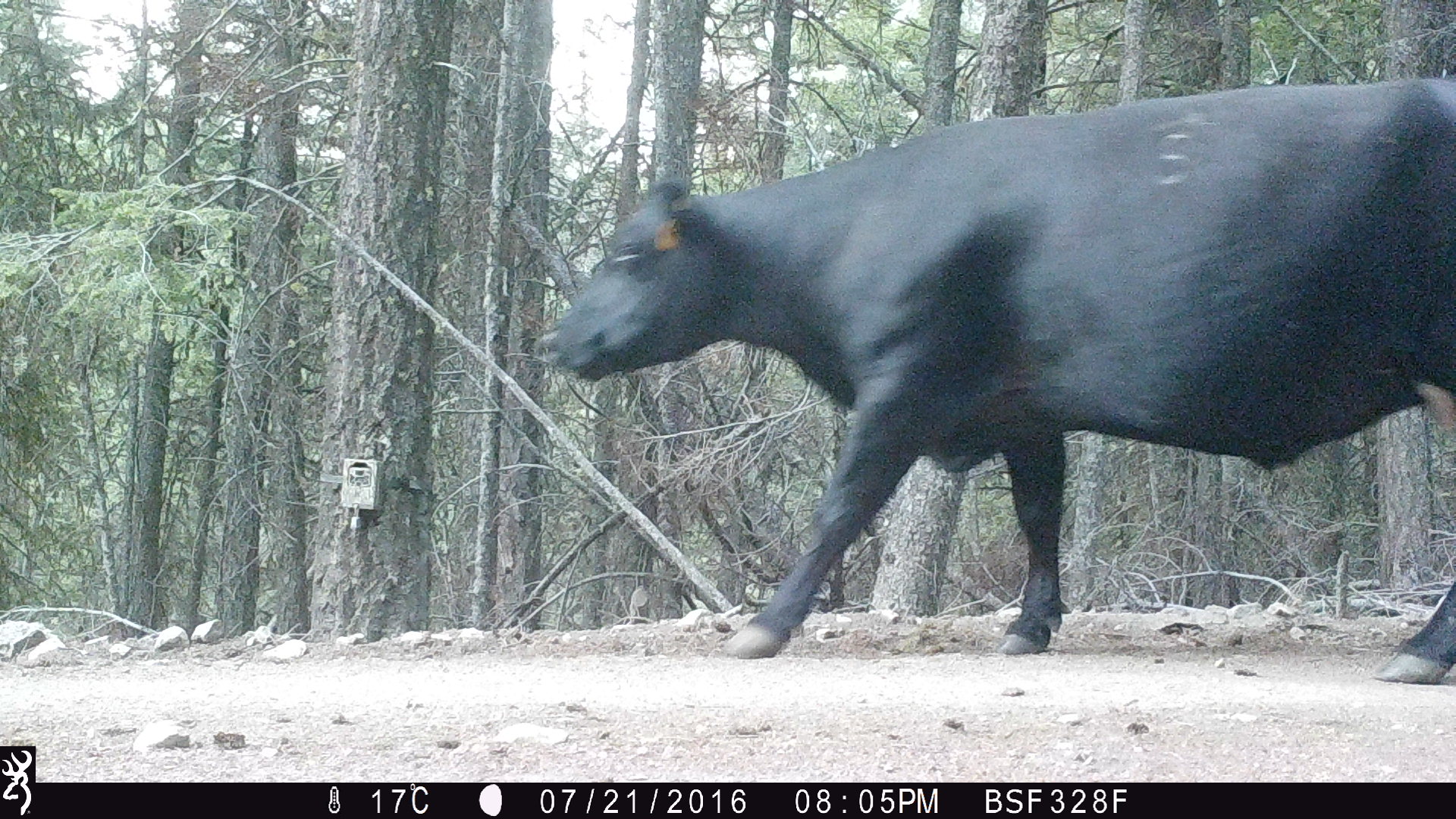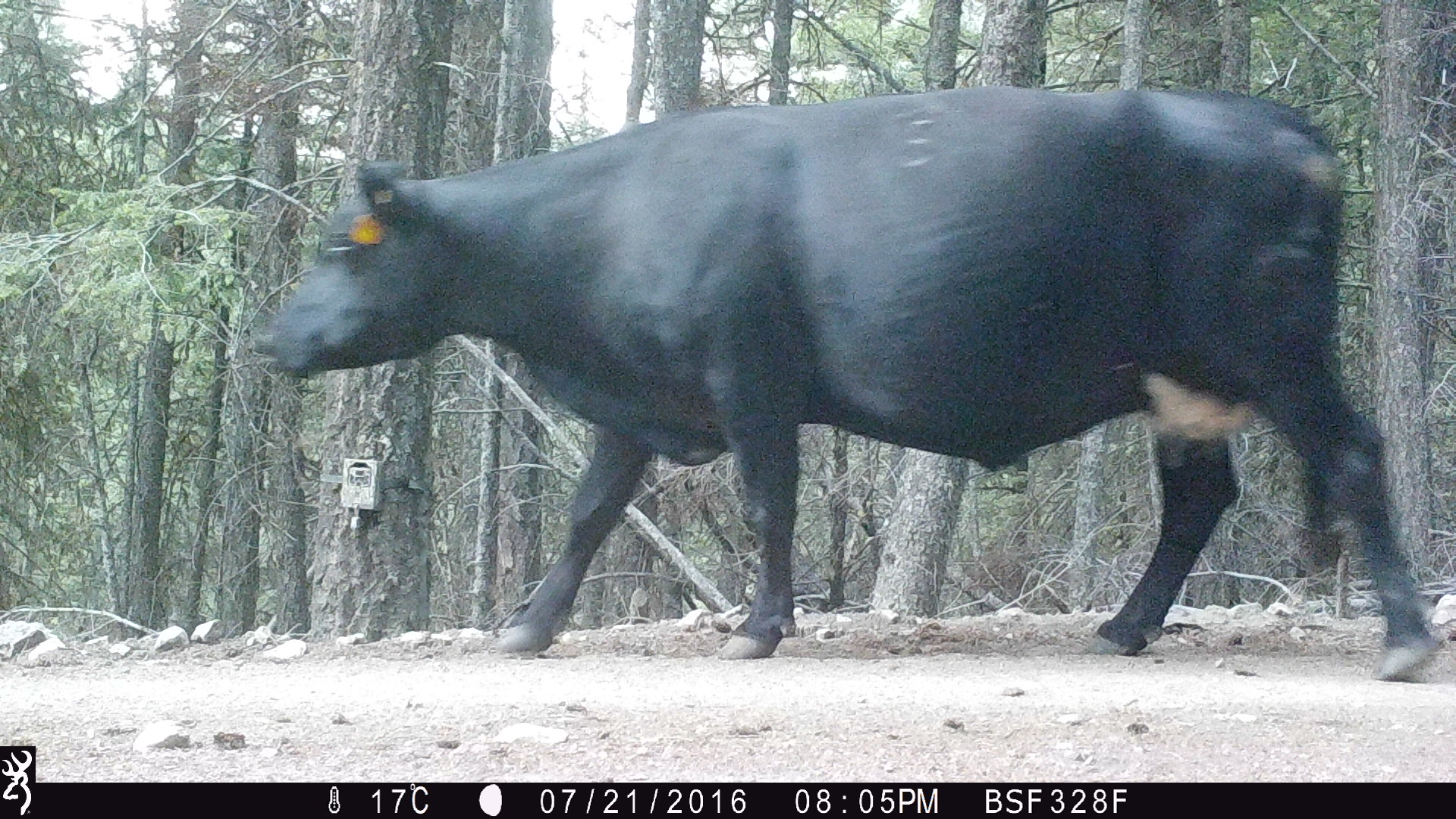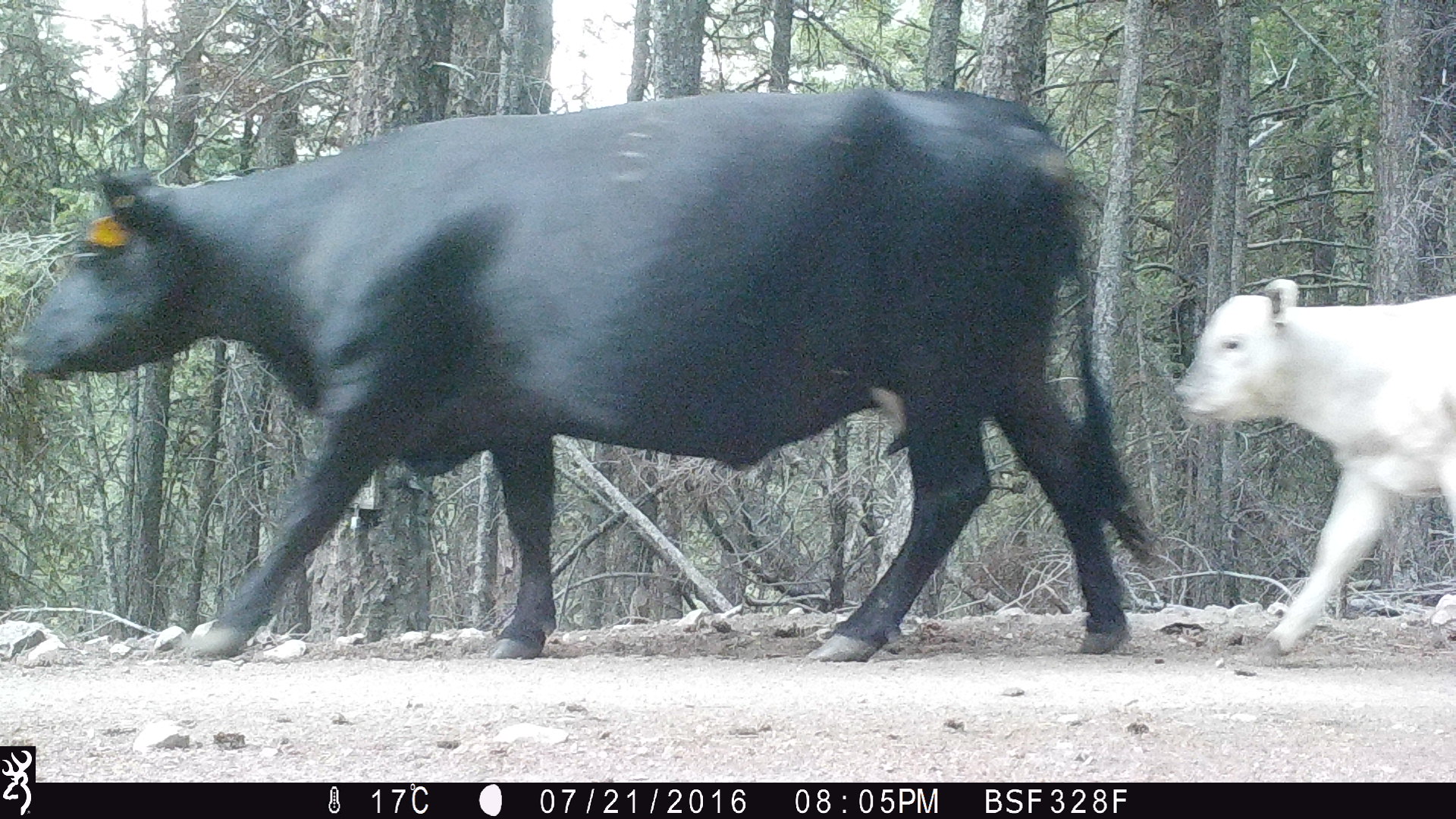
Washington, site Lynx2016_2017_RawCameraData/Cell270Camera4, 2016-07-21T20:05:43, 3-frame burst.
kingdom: Animalia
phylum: Chordata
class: Mammalia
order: Artiodactyla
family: Bovidae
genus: Bos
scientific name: Bos taurus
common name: domestic cattle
Domestic cattle (Bos taurus). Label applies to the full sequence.